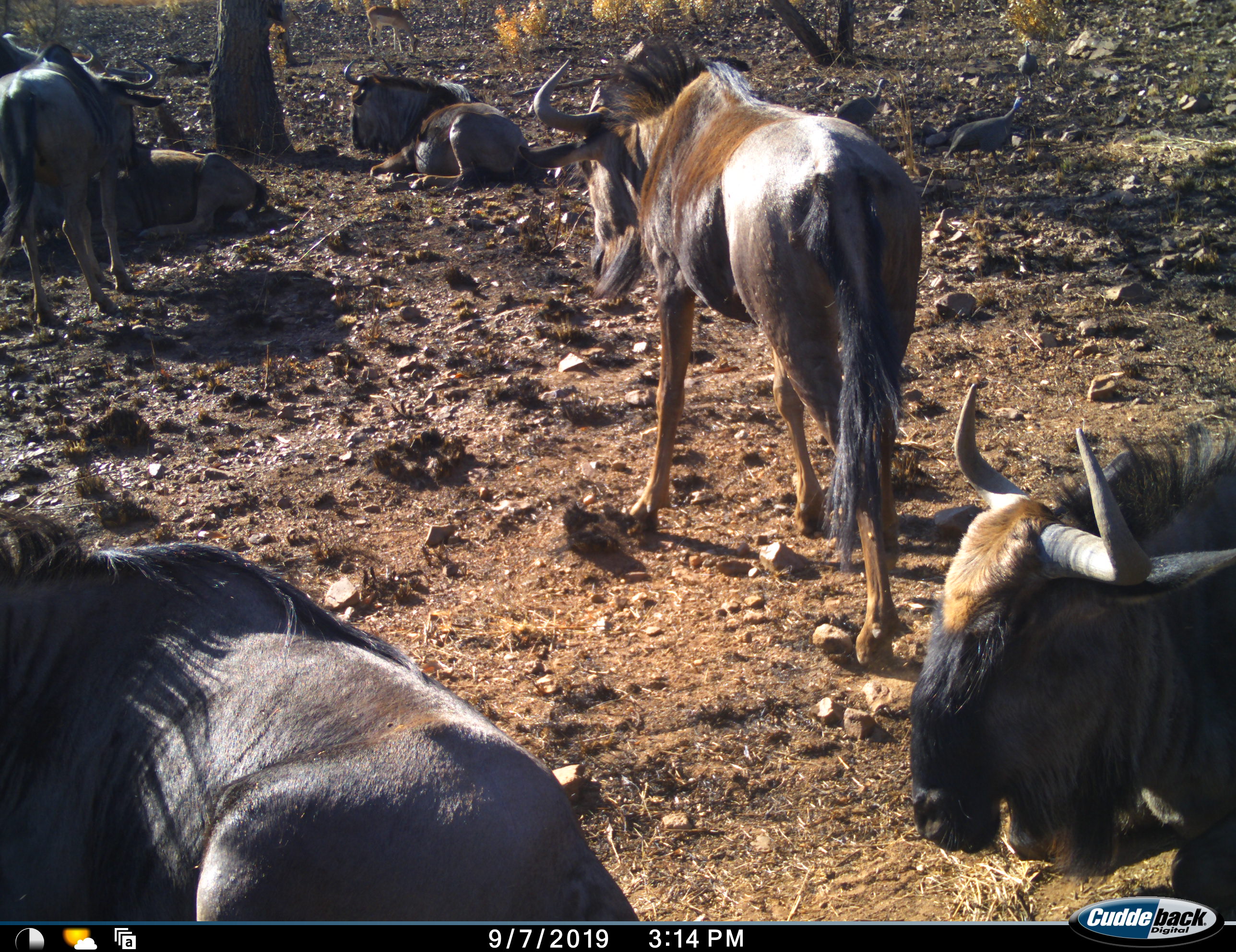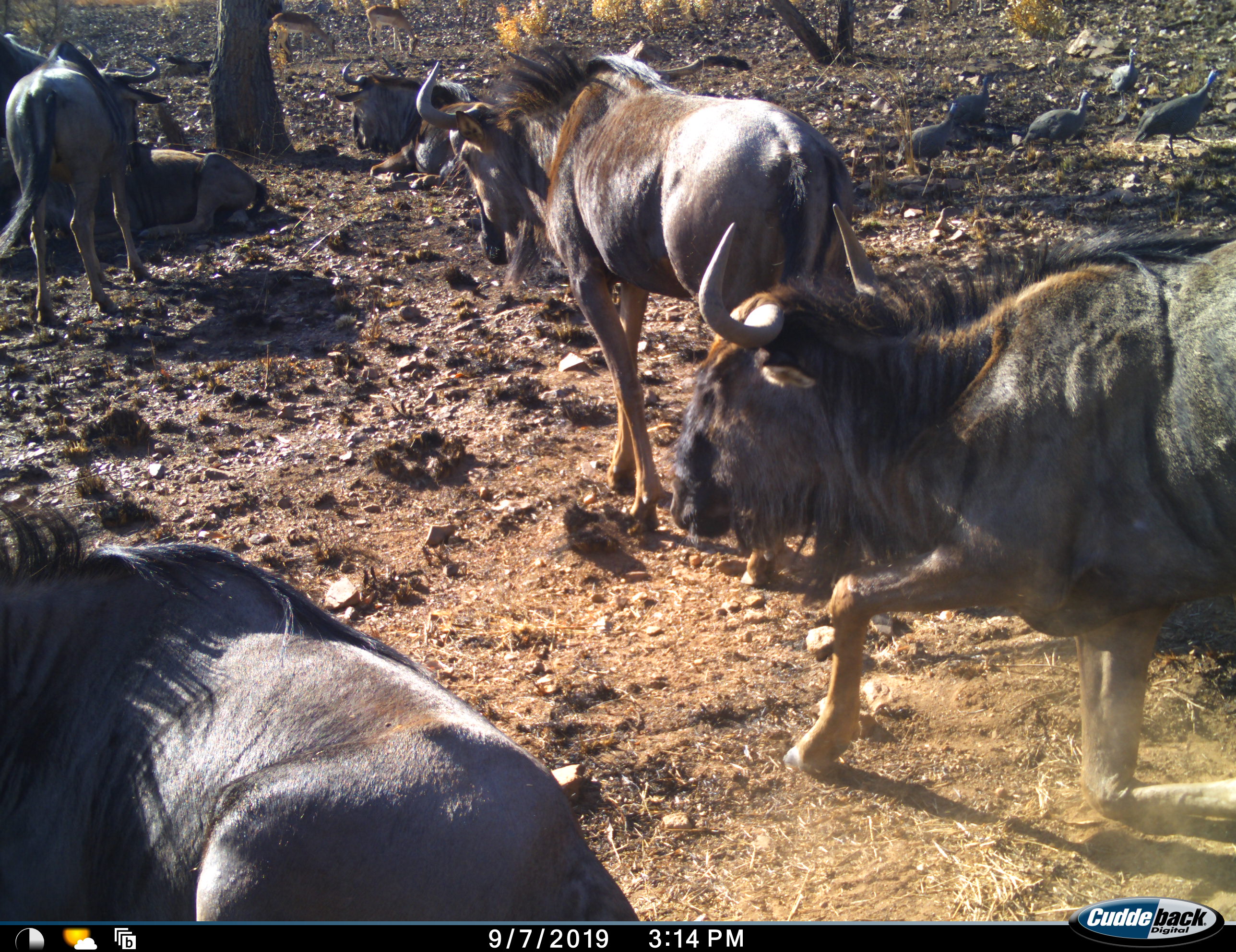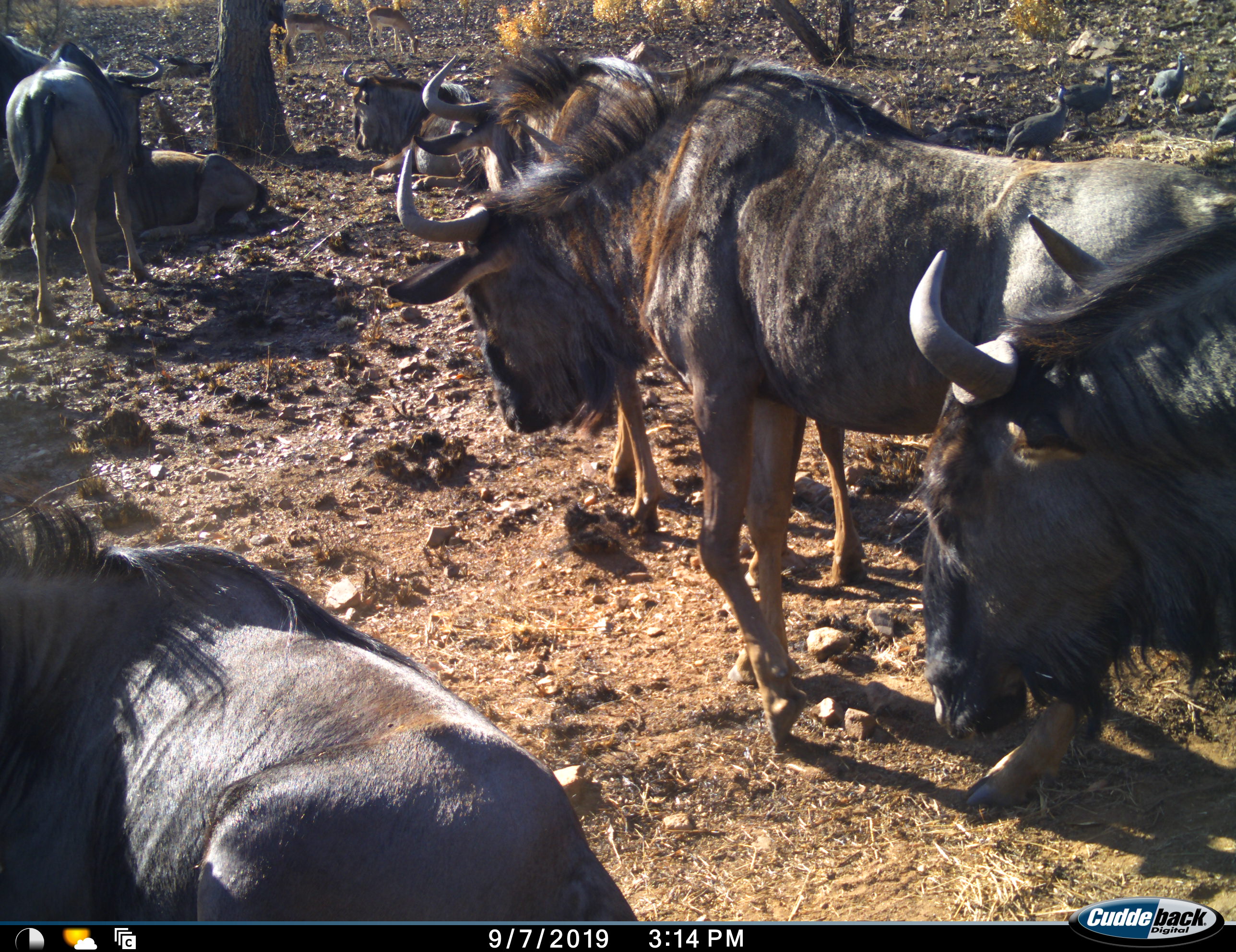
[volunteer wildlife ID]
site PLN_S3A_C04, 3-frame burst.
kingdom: Animalia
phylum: Chordata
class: Aves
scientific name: Aves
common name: bird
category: birdother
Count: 5.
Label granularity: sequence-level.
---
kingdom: Animalia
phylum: Chordata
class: Mammalia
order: Artiodactyla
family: Bovidae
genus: Connochaetes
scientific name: Connochaetes taurinus taurinus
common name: blue wildebeest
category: wildebeestblue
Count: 7.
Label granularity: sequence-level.